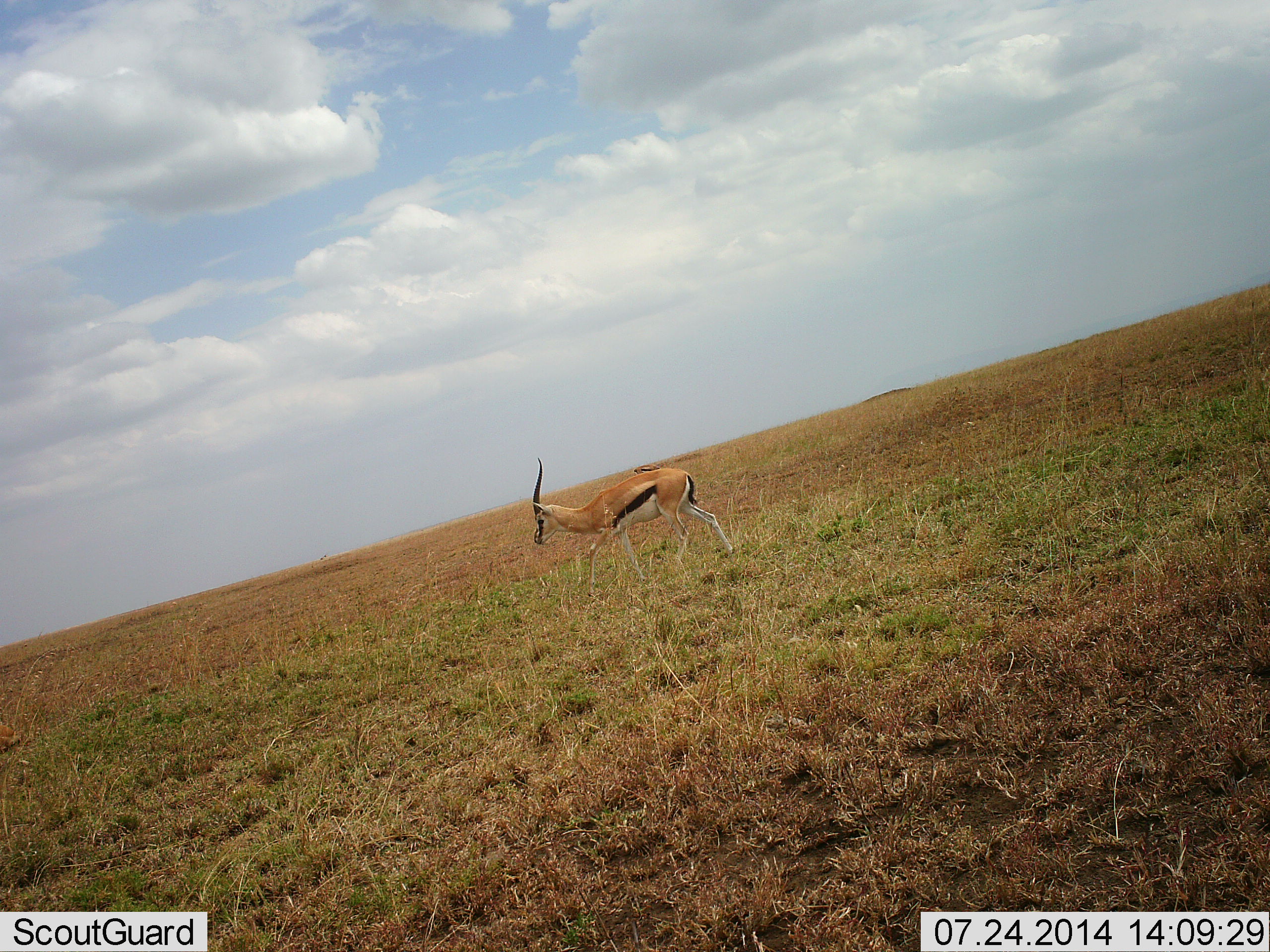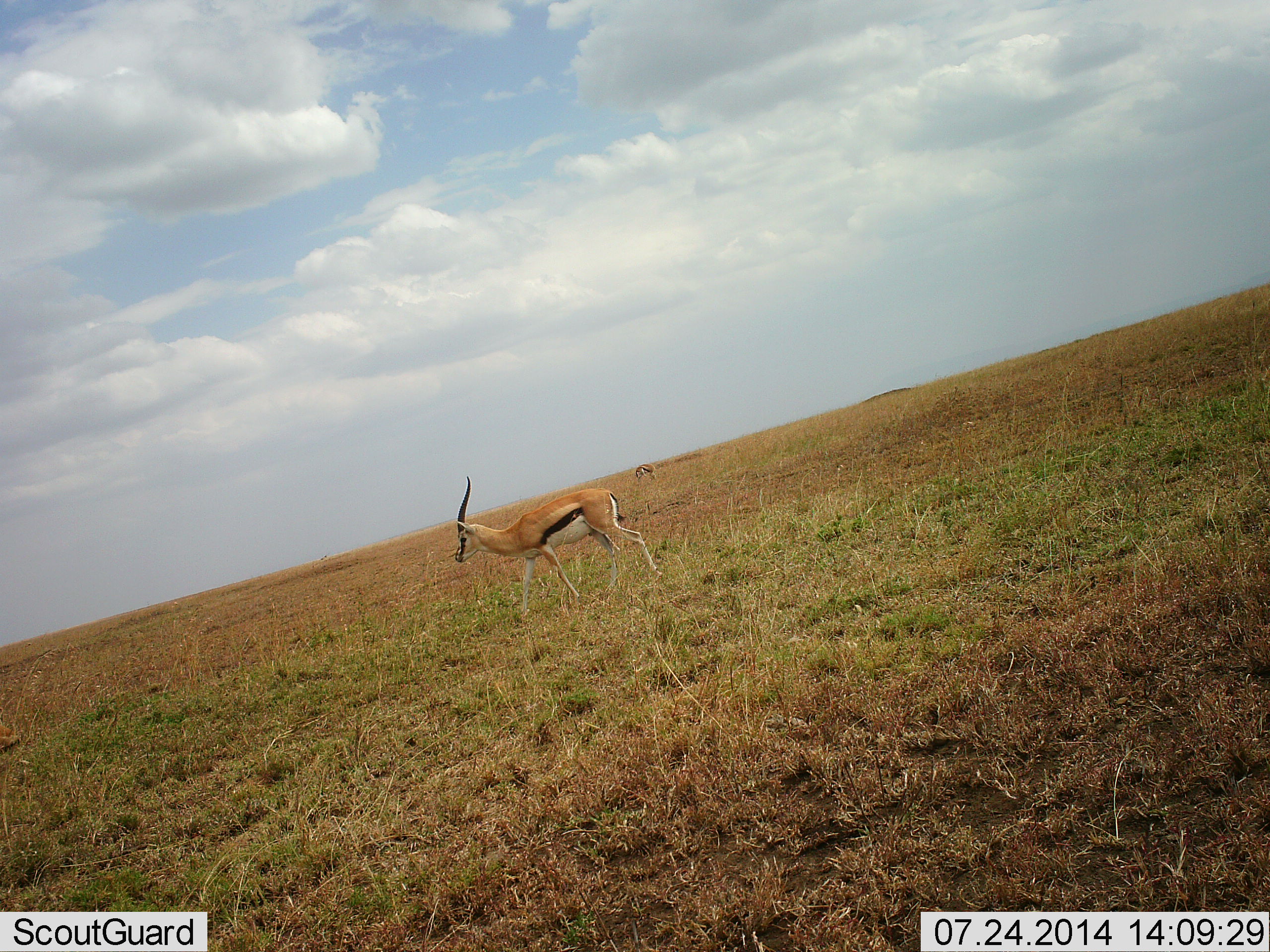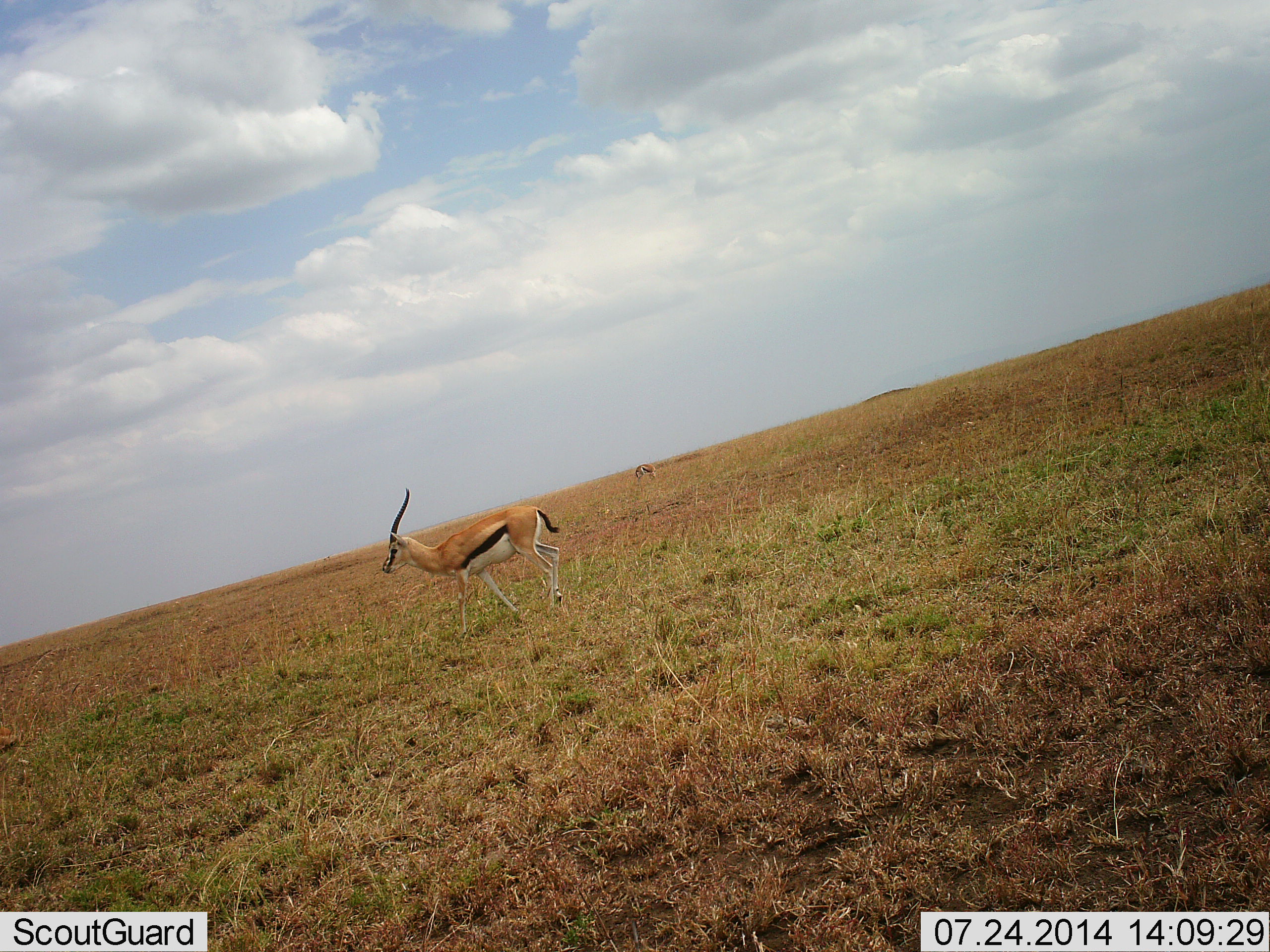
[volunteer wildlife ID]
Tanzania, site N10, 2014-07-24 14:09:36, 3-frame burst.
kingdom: Animalia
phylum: Chordata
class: Mammalia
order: Artiodactyla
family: Bovidae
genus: Eudorcas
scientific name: Eudorcas thomsonii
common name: thomson's gazelle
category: gazellethomsons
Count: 2.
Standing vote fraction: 30%.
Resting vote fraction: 0%.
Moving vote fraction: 90%.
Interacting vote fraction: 0%.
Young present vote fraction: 0%.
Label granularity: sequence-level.